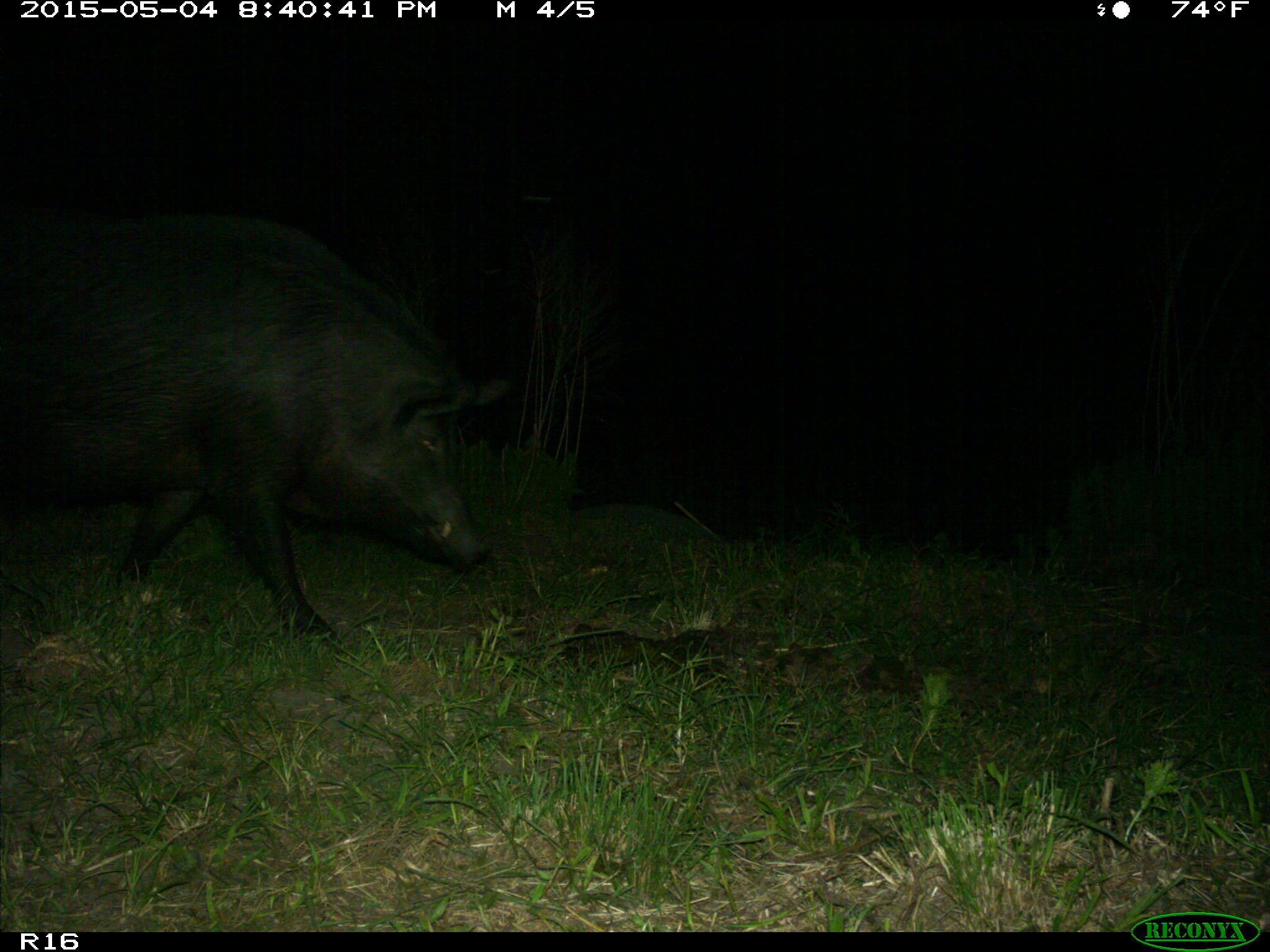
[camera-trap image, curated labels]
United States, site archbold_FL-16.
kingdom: Animalia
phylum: Chordata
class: Mammalia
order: Artiodactyla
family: Suidae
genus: Sus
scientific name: Sus scrofa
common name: wild boar